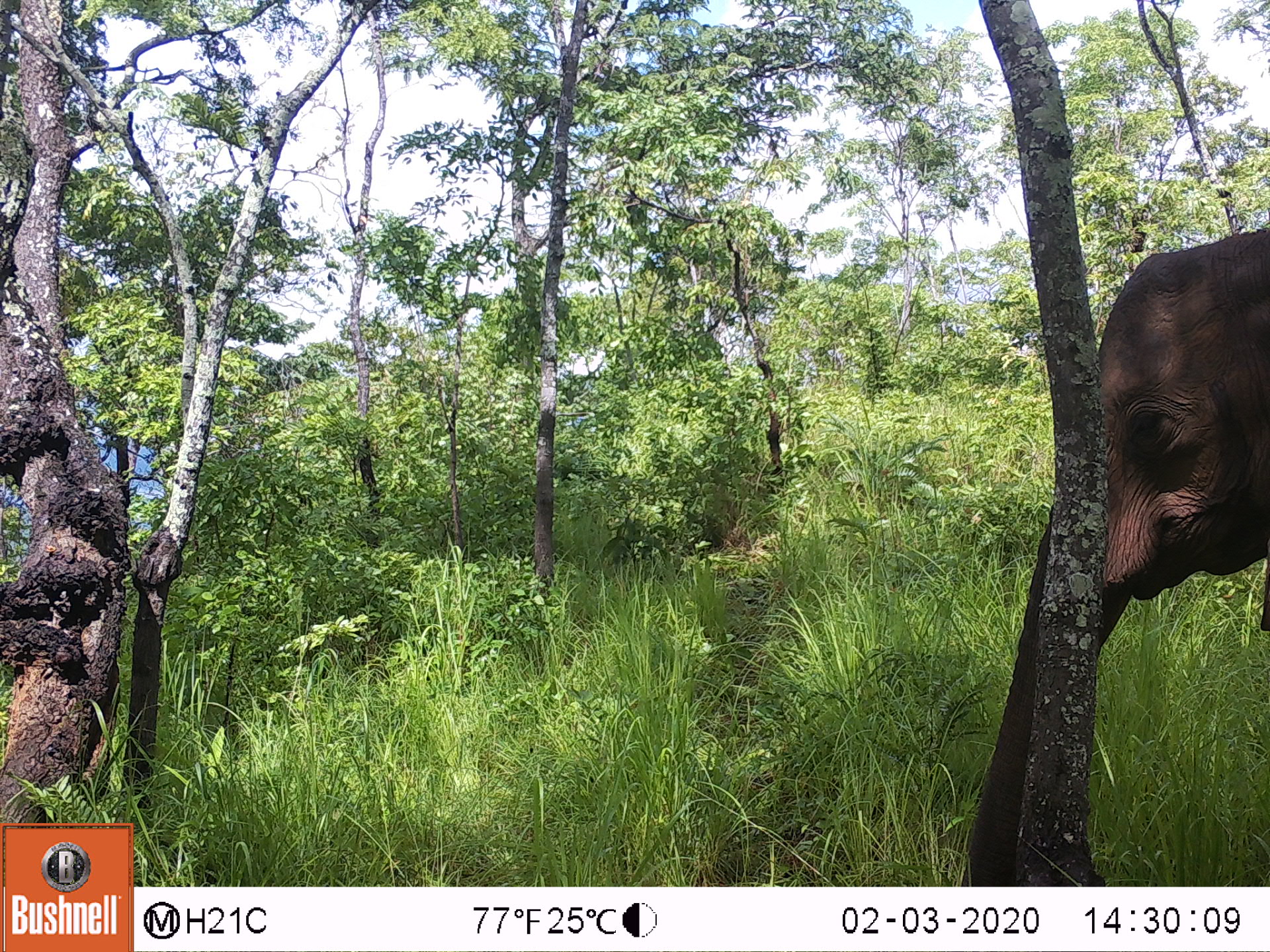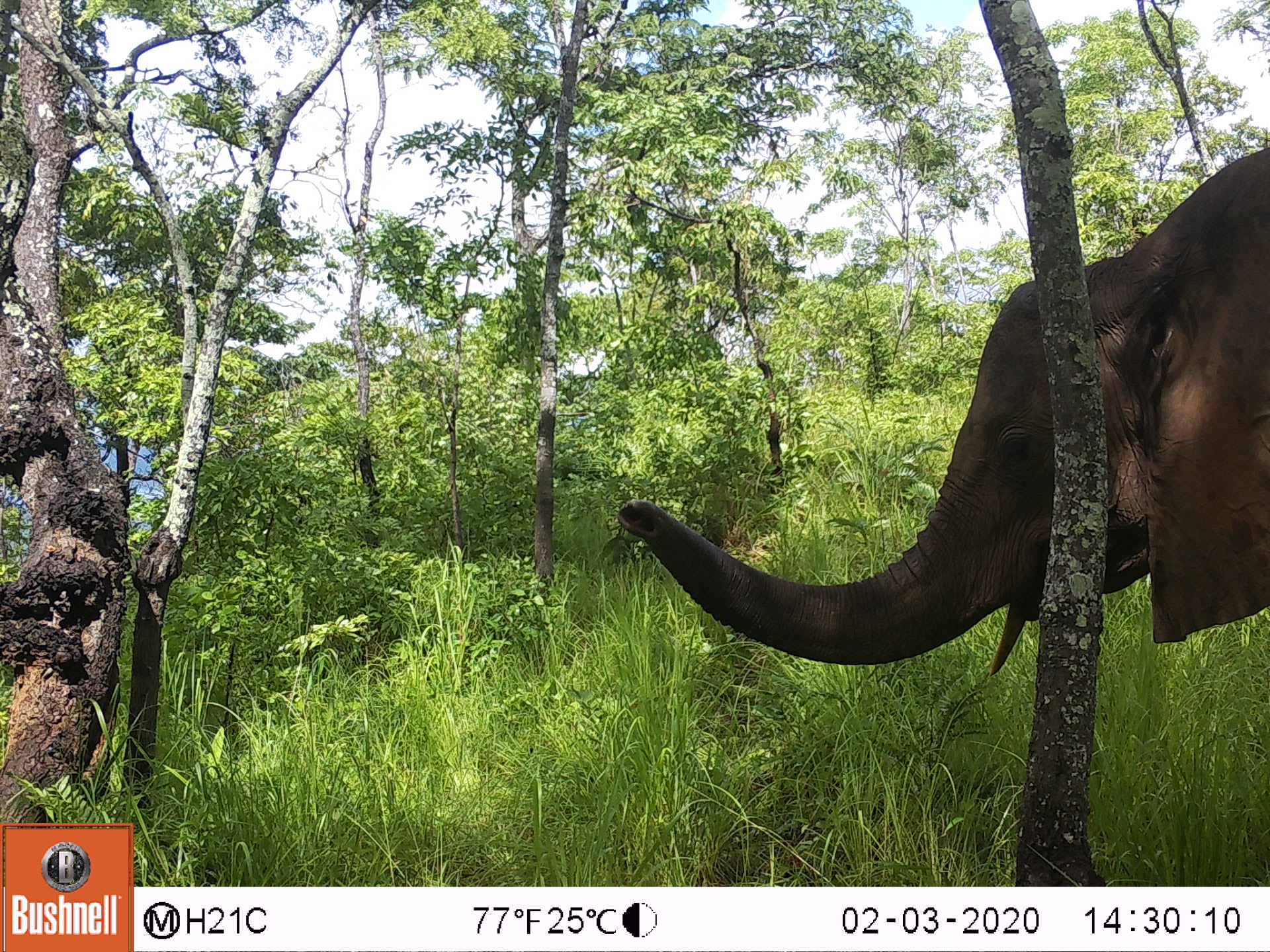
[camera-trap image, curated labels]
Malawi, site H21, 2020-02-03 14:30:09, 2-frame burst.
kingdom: Animalia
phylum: Chordata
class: Mammalia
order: Proboscidea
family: Elephantidae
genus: Loxodonta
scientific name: Loxodonta africana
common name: african savanna elephant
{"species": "african savanna elephant (Loxodonta africana)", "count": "1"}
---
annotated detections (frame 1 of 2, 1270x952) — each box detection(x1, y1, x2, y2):
african savanna elephant: detection(958, 220, 1266, 882)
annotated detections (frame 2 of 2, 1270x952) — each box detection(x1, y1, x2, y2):
african savanna elephant: detection(610, 143, 1270, 676)